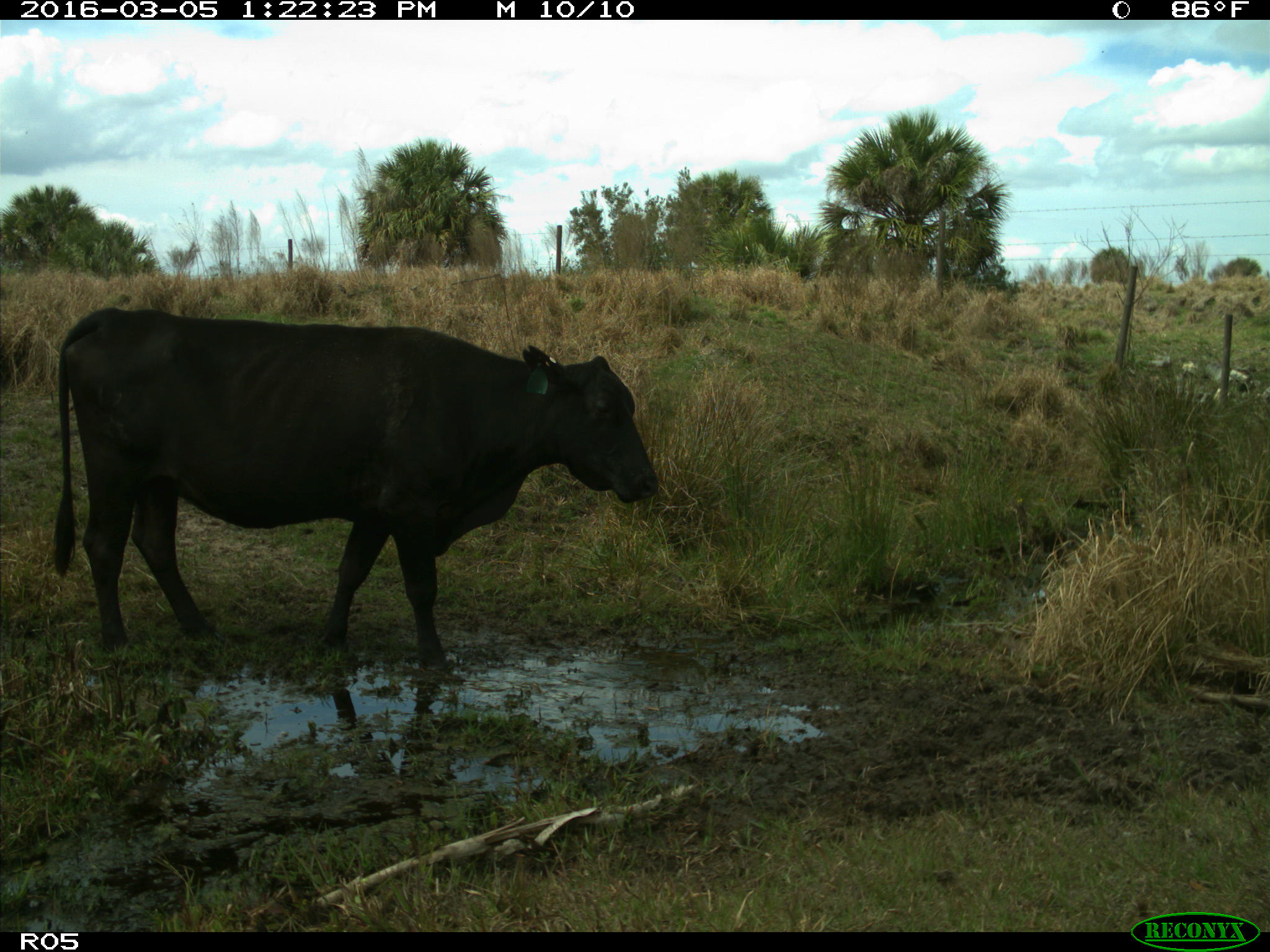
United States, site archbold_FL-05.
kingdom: Animalia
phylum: Chordata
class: Mammalia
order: Artiodactyla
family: Bovidae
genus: Bos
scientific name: Bos taurus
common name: domestic cow